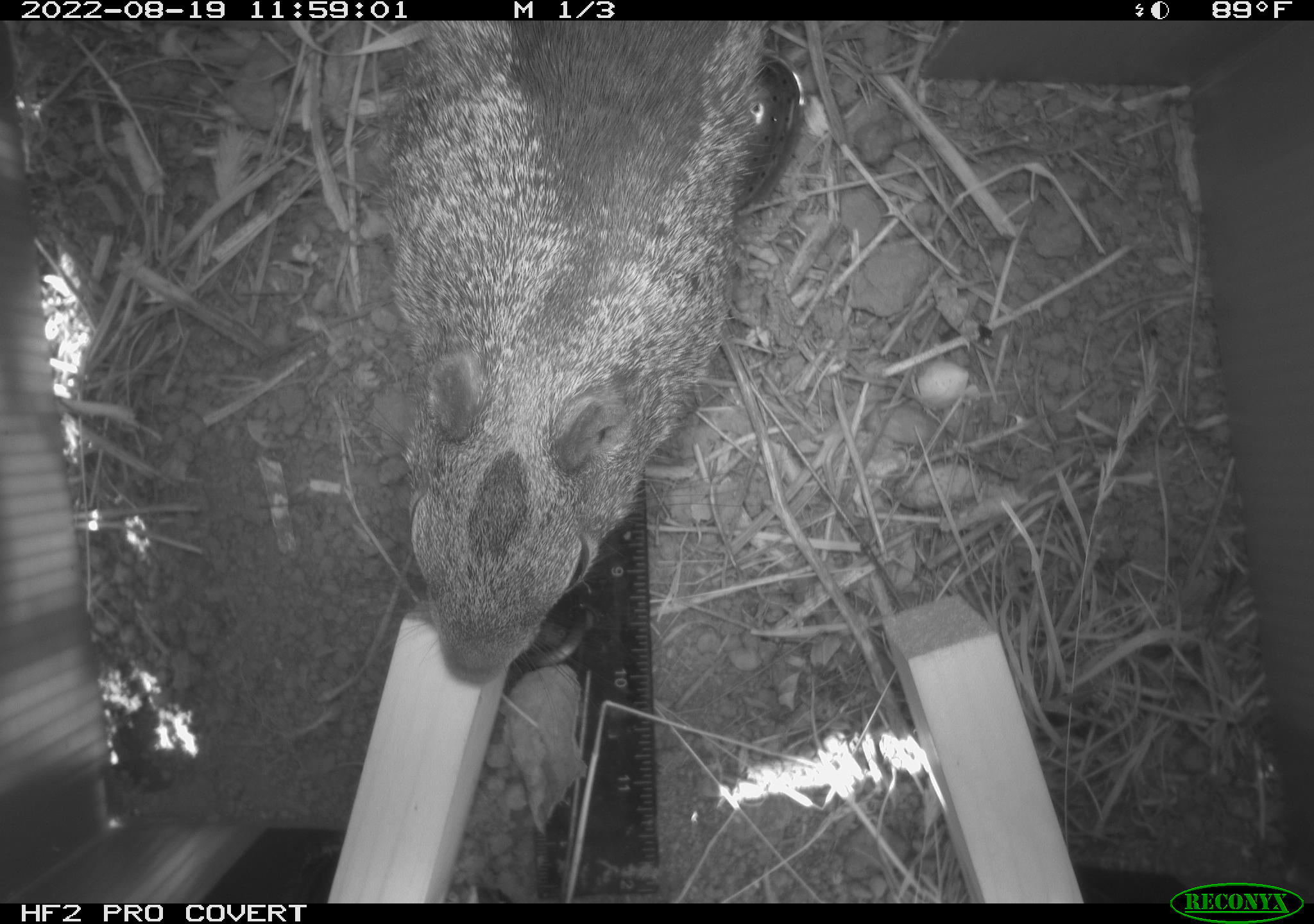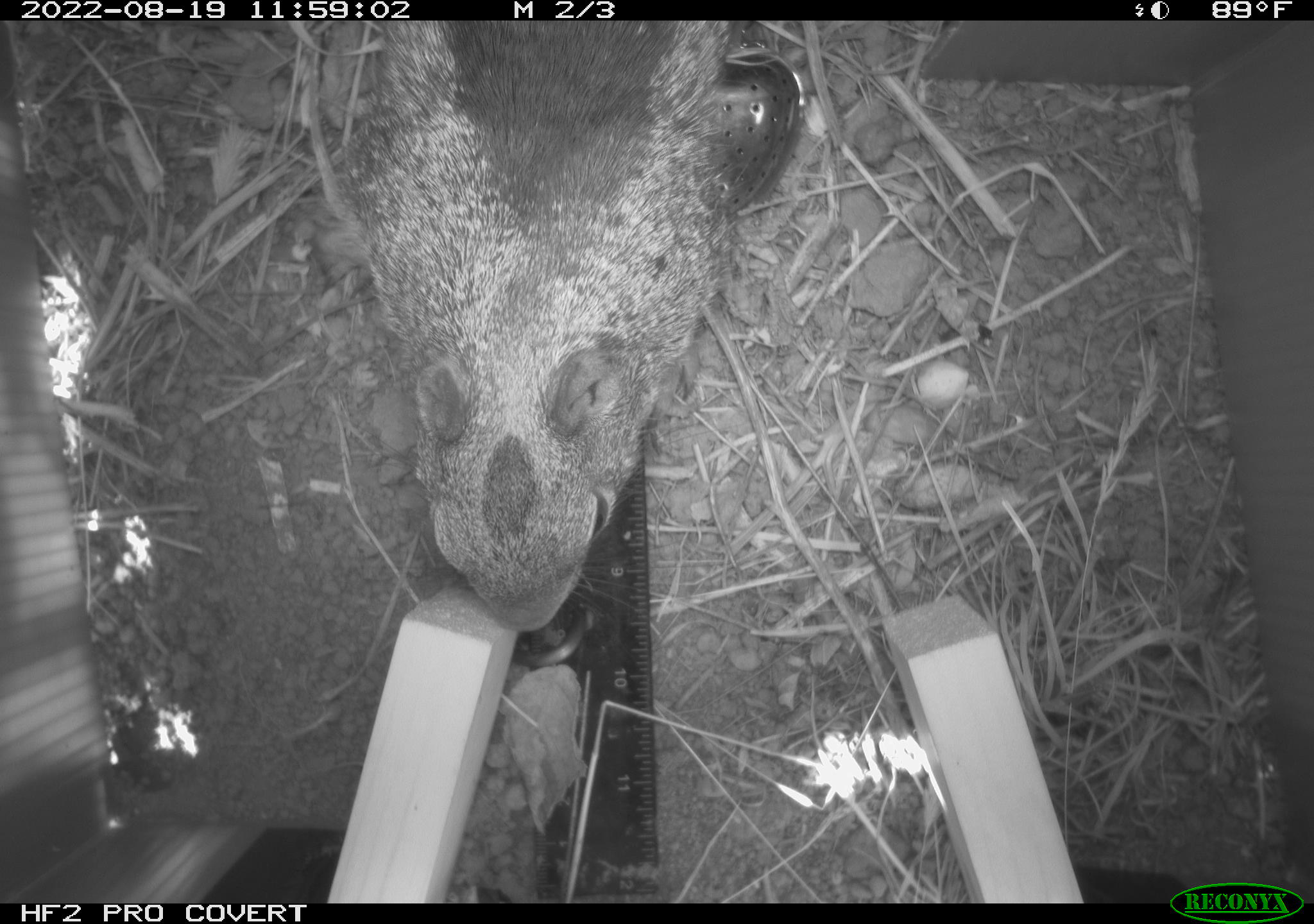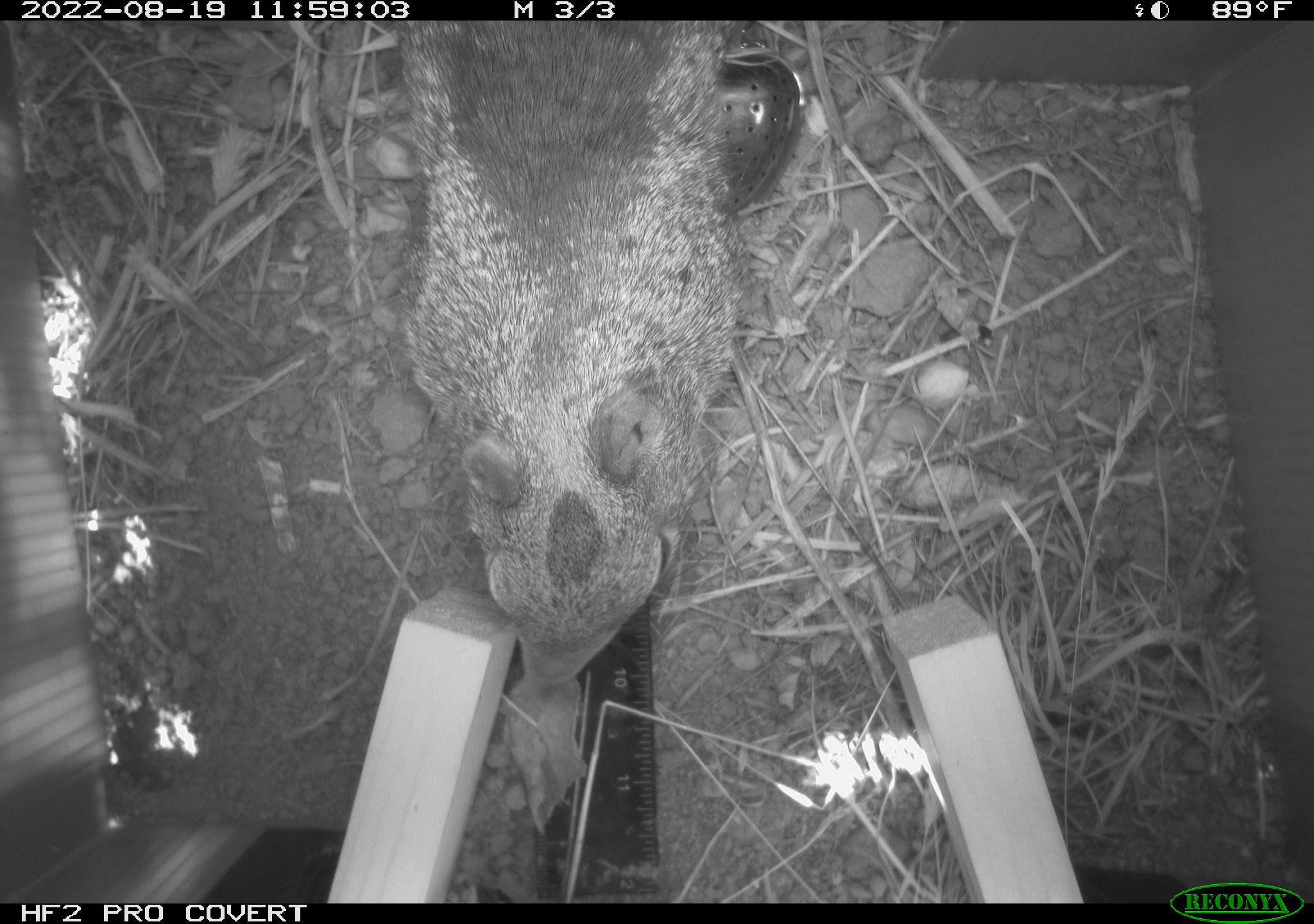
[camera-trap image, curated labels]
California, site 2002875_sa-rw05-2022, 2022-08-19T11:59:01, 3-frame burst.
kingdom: Animalia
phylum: Chordata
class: Mammalia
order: Rodentia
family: Sciuridae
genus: Otospermophilus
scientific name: Otospermophilus beecheyi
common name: california ground squirrel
California ground squirrel (Otospermophilus beecheyi).